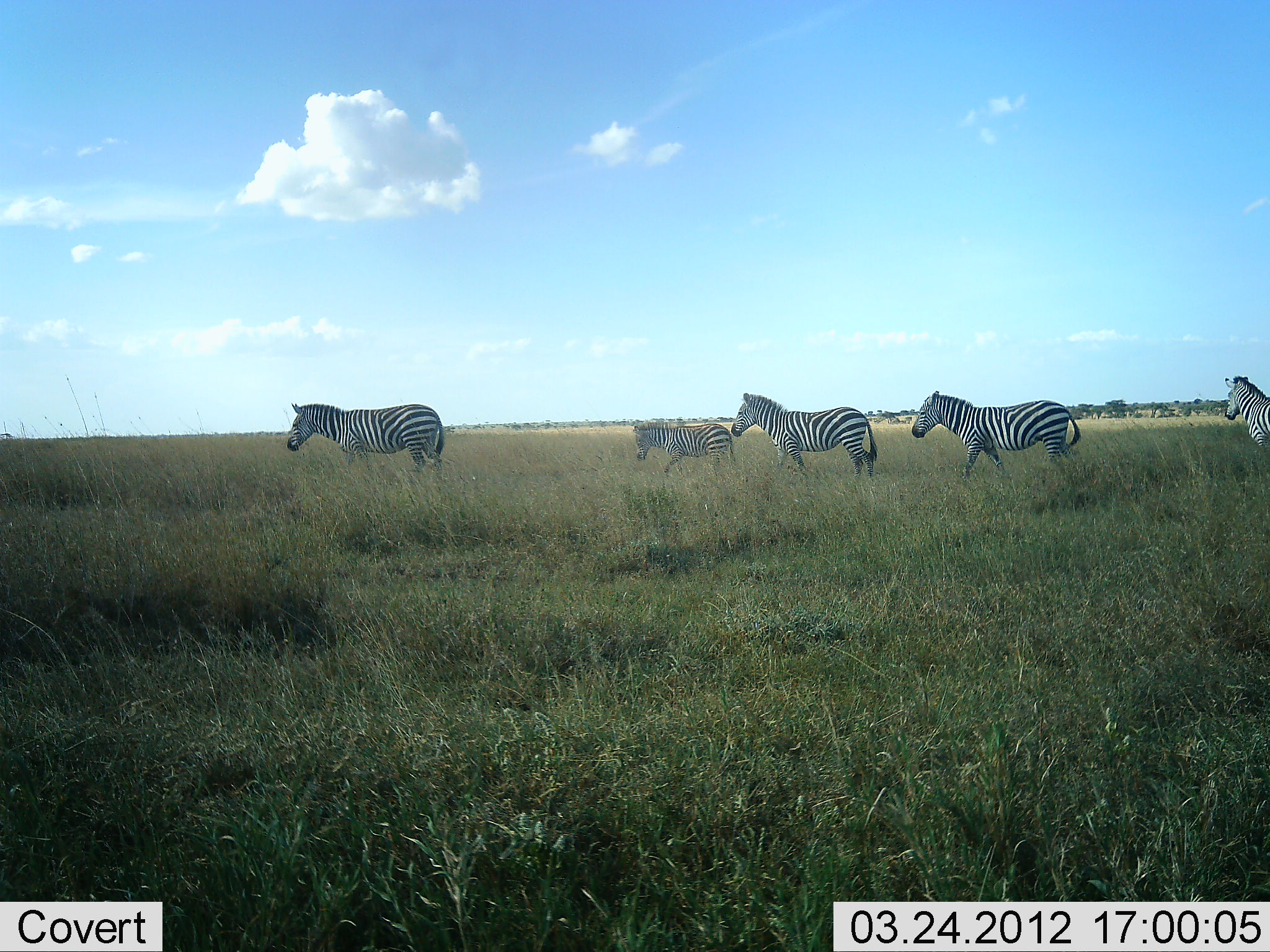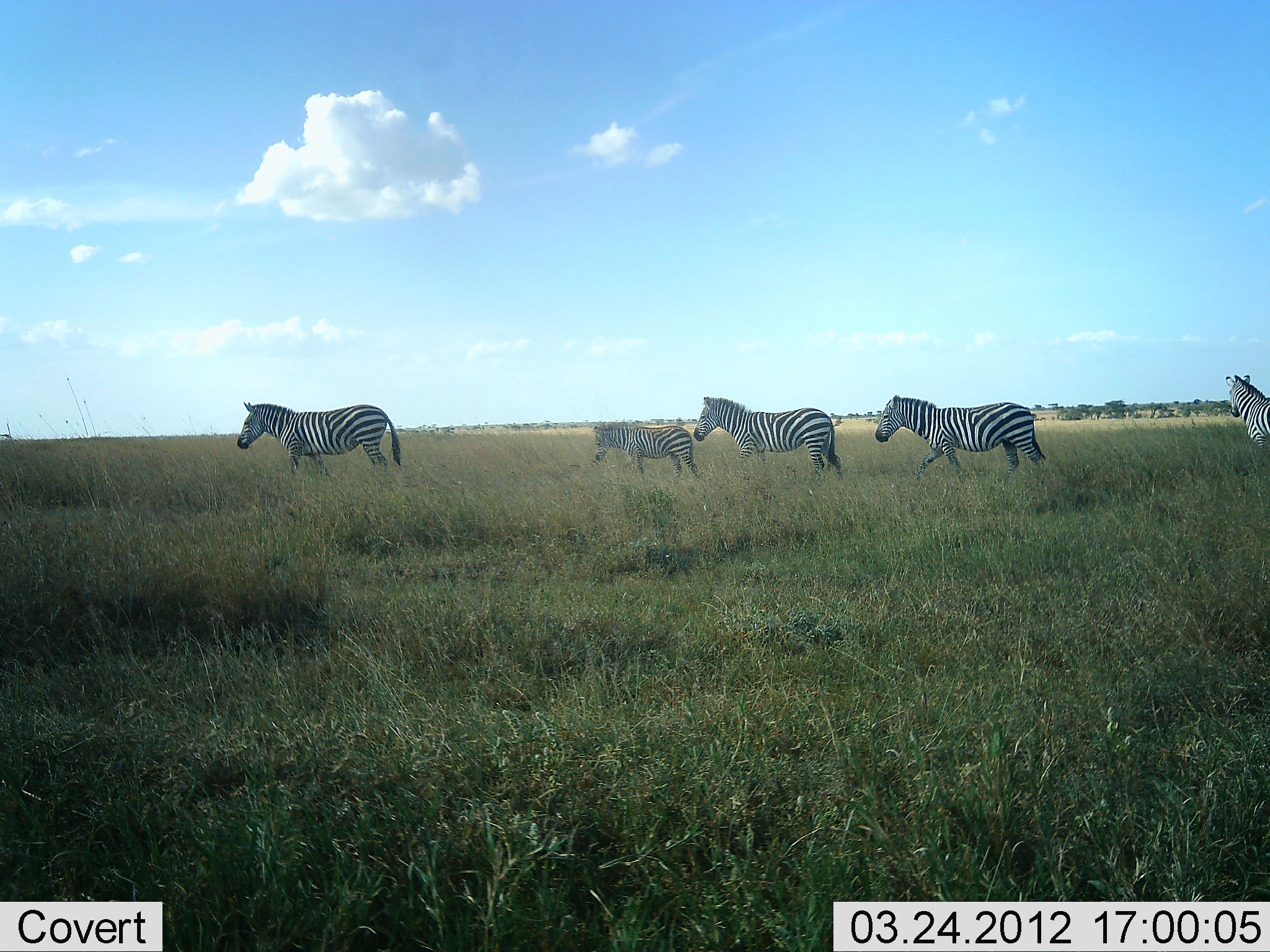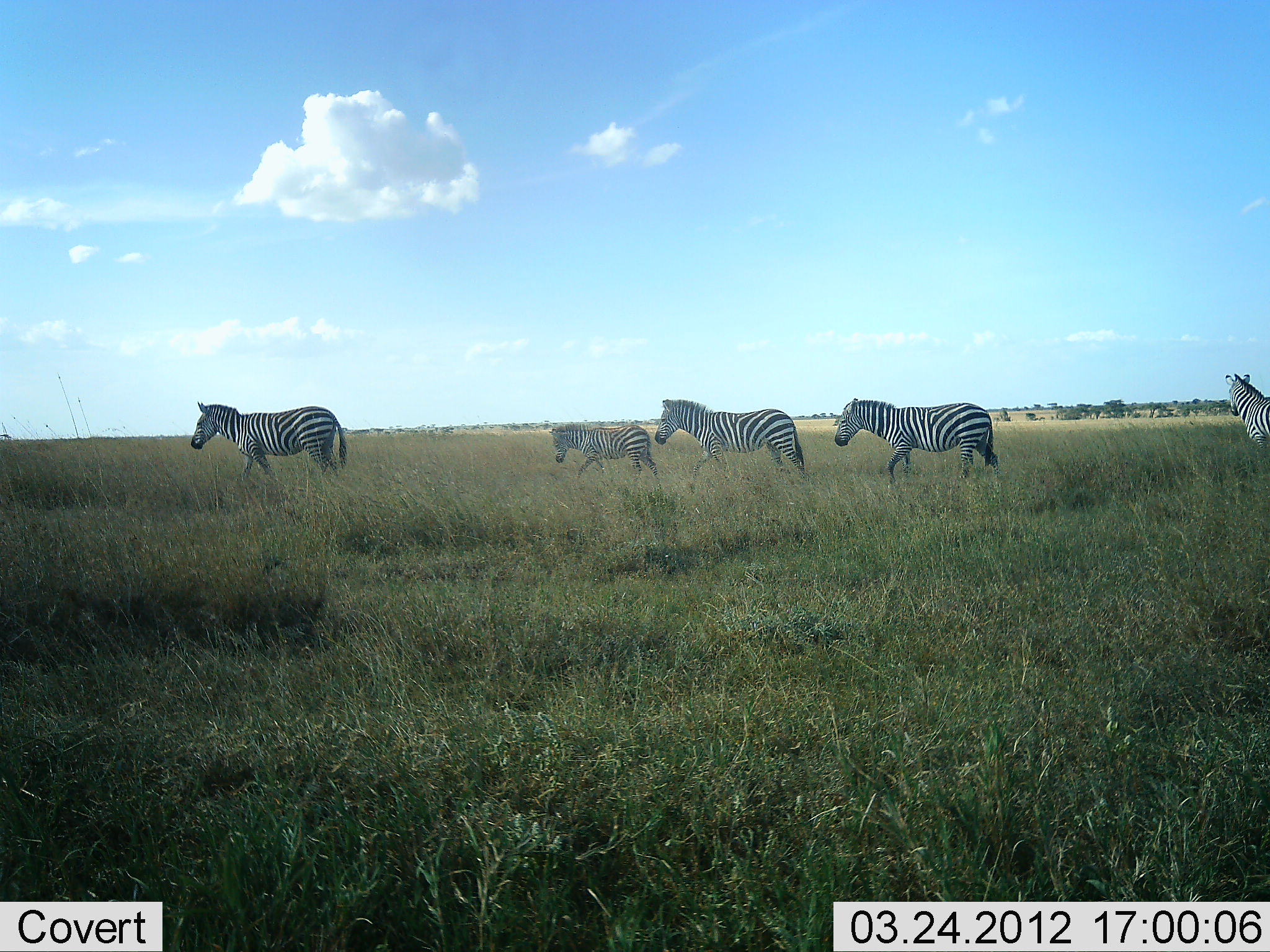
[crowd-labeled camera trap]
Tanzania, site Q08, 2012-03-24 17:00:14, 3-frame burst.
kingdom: Animalia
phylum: Chordata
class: Mammalia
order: Perissodactyla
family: Equidae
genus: Equus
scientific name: Equus quagga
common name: plains zebra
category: zebra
Zebra (plains zebra) (Equus quagga), count 5. Behavior (volunteer vote fractions): standing 64%, resting 0%, moving 100%, interacting 0%. Young present (vote fraction): 36%. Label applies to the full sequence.